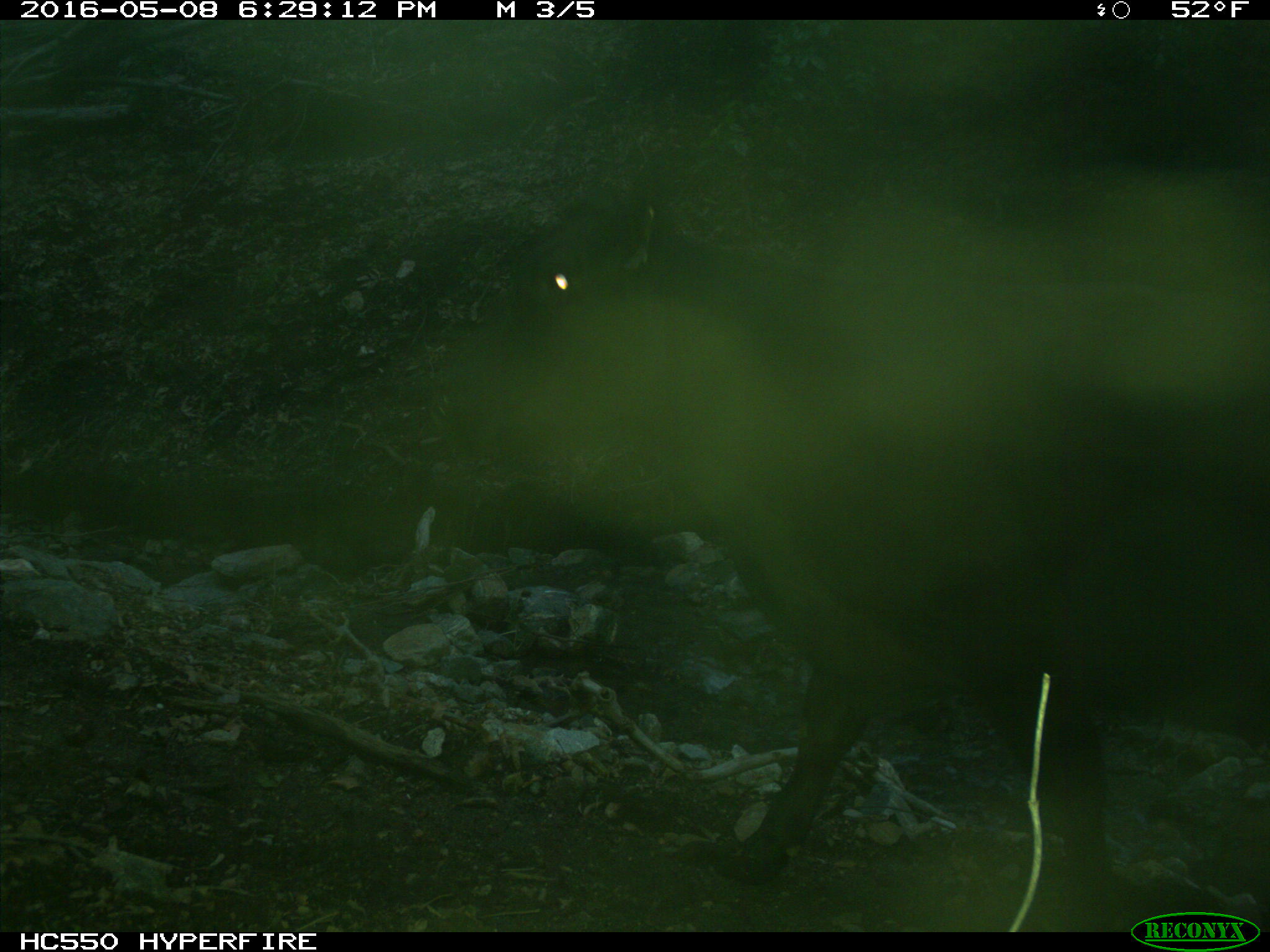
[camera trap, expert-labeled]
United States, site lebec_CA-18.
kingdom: Animalia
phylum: Chordata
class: Mammalia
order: Artiodactyla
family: Bovidae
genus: Bos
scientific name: Bos taurus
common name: domestic cow